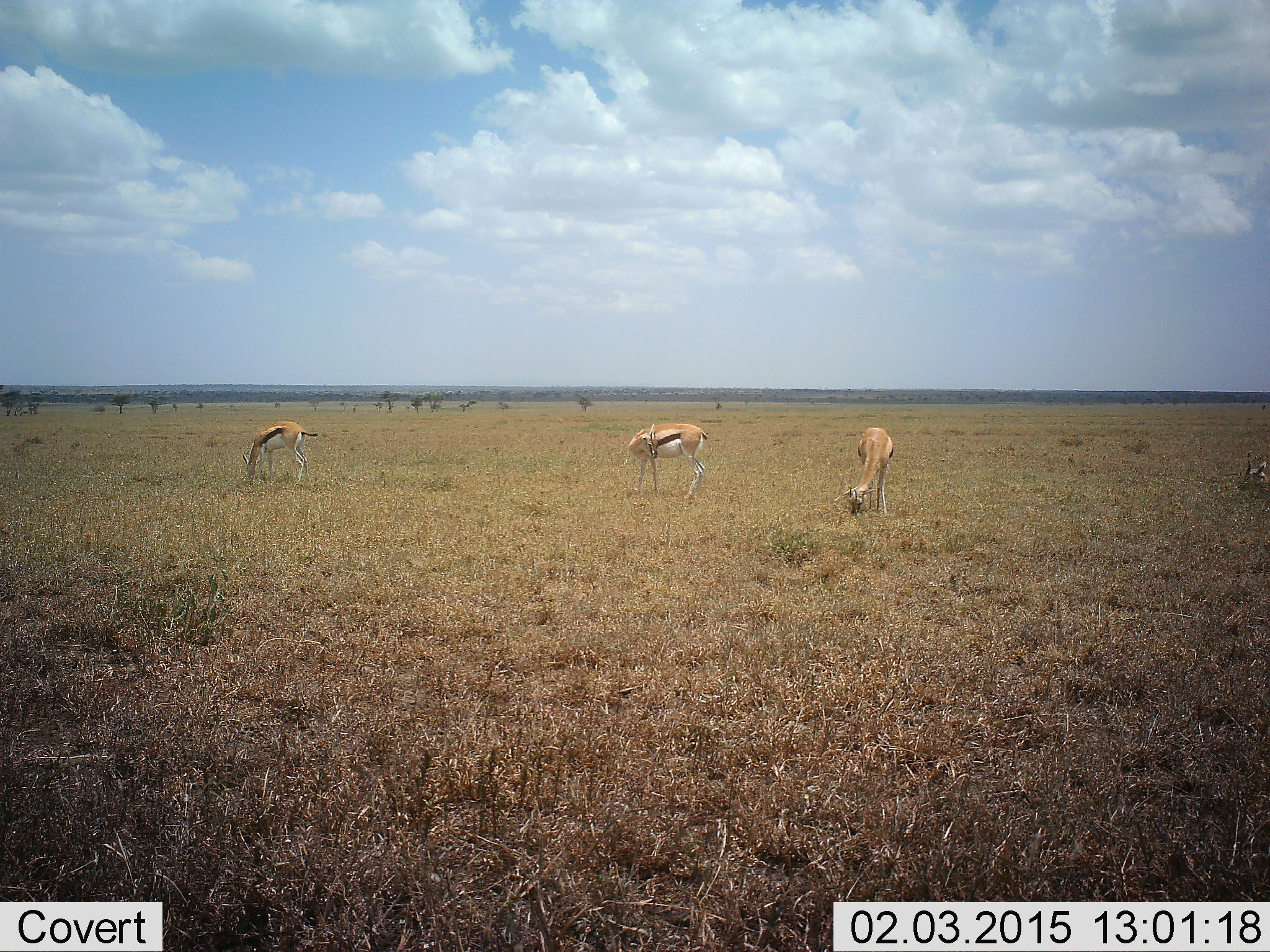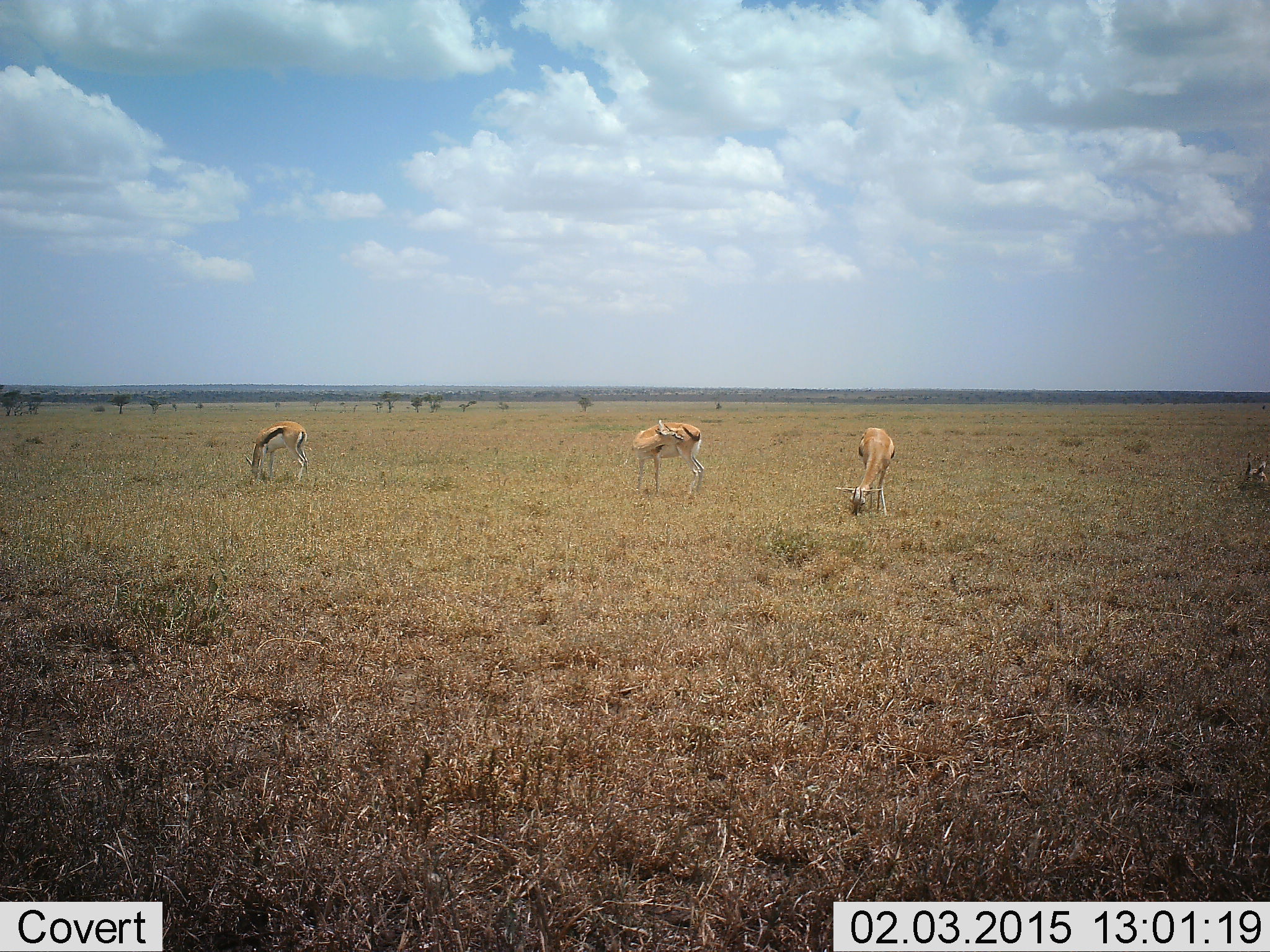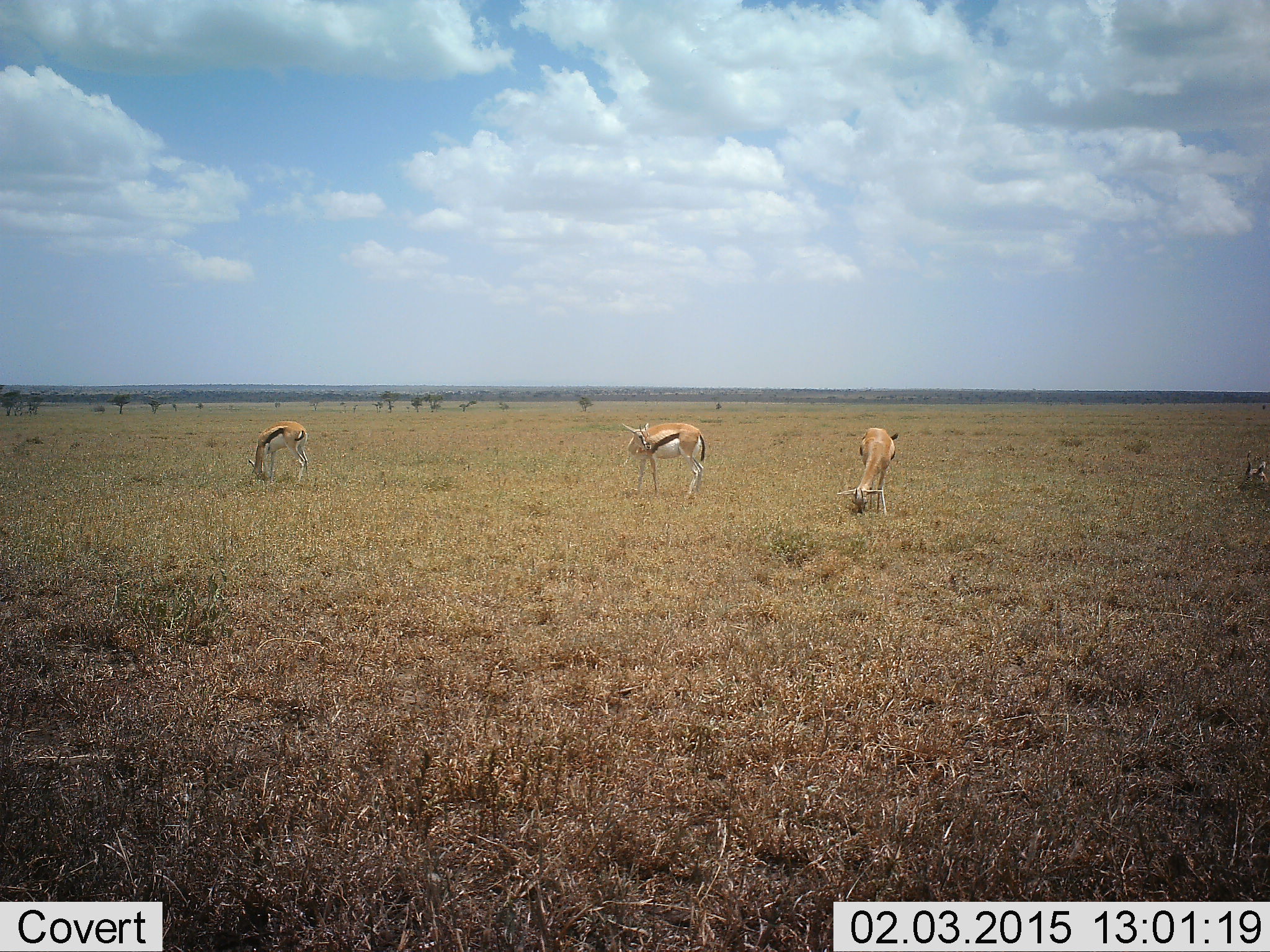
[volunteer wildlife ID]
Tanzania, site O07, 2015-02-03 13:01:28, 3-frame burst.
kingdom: Animalia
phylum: Chordata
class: Mammalia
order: Artiodactyla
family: Bovidae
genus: Eudorcas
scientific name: Eudorcas thomsonii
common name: thomson's gazelle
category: gazellethomsons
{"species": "gazellethomsons (thomson's gazelle) (Eudorcas thomsonii)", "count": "4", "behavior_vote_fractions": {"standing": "60%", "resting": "0%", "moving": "0%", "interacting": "0%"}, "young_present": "0%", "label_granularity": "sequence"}